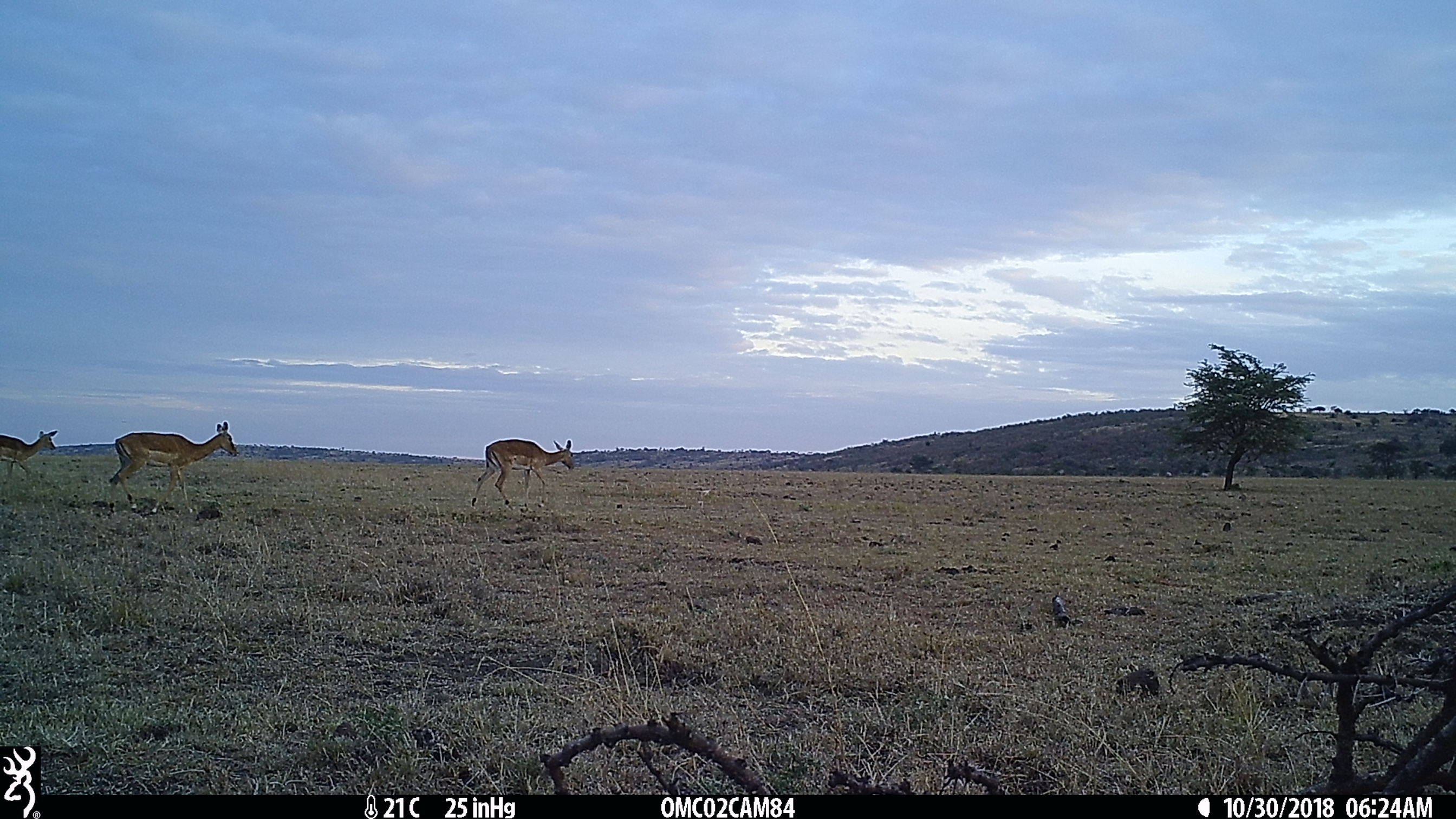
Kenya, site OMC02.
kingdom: Animalia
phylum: Chordata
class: Mammalia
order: Artiodactyla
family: Bovidae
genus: Aepyceros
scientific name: Aepyceros melampus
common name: impala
Impala (Aepyceros melampus).